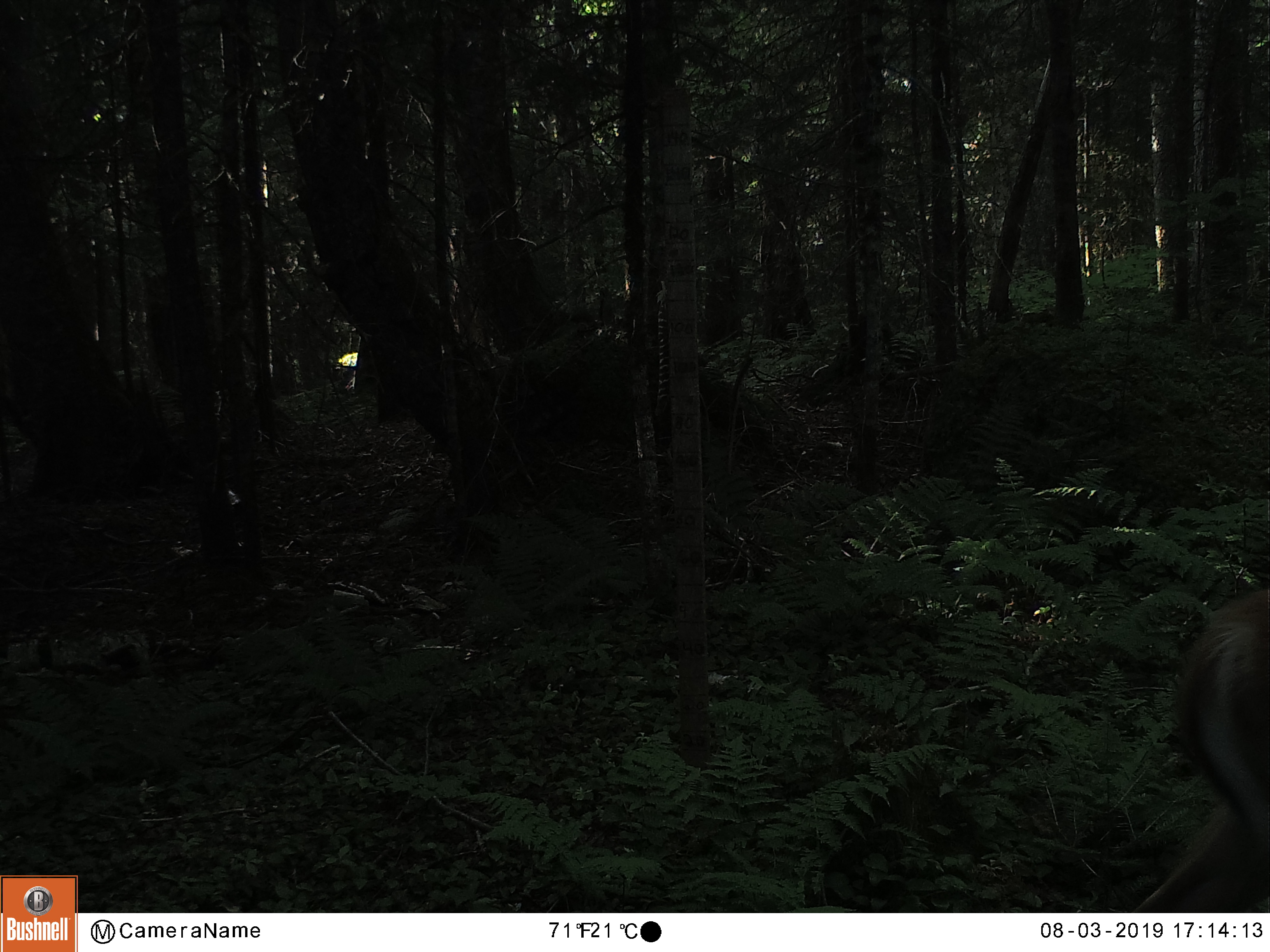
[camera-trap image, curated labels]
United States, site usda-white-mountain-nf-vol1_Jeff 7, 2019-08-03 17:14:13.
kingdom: Animalia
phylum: Chordata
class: Mammalia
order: Artiodactyla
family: Cervidae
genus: Odocoileus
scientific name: Odocoileus virginianus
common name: white-tailed deer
White-tailed deer (Odocoileus virginianus).